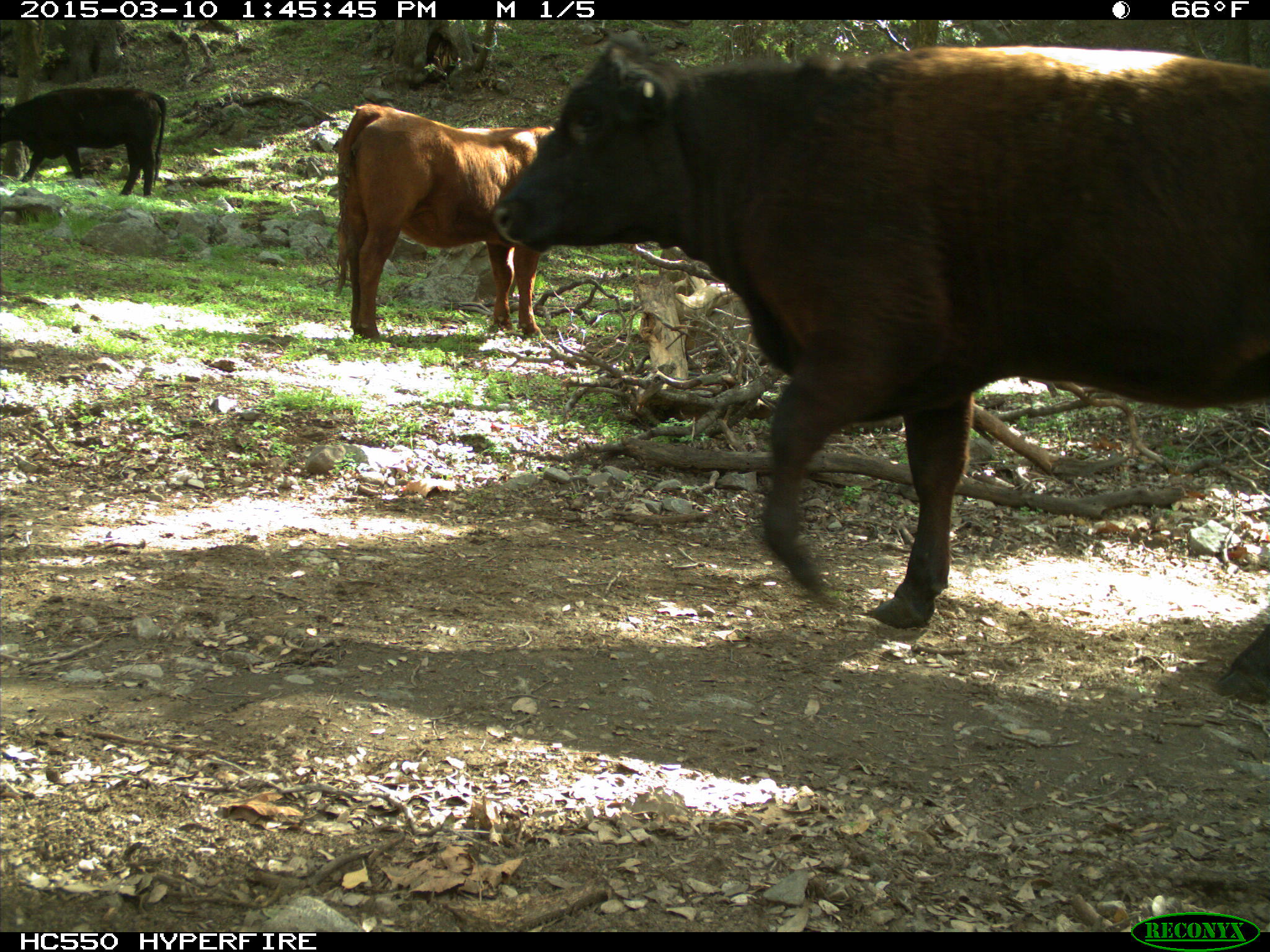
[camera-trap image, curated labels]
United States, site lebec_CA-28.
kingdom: Animalia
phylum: Chordata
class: Mammalia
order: Artiodactyla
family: Bovidae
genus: Bos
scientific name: Bos taurus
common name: domestic cow